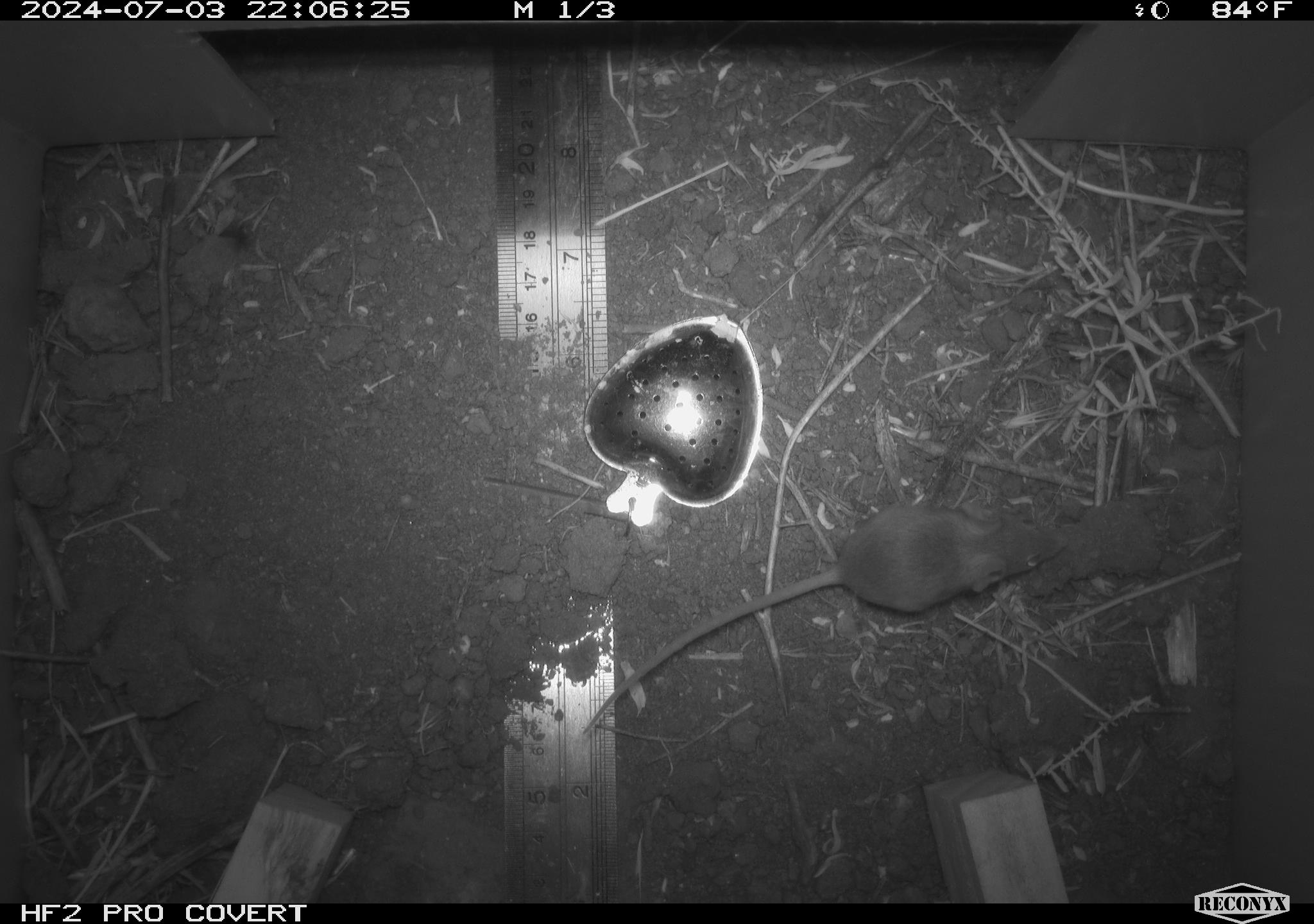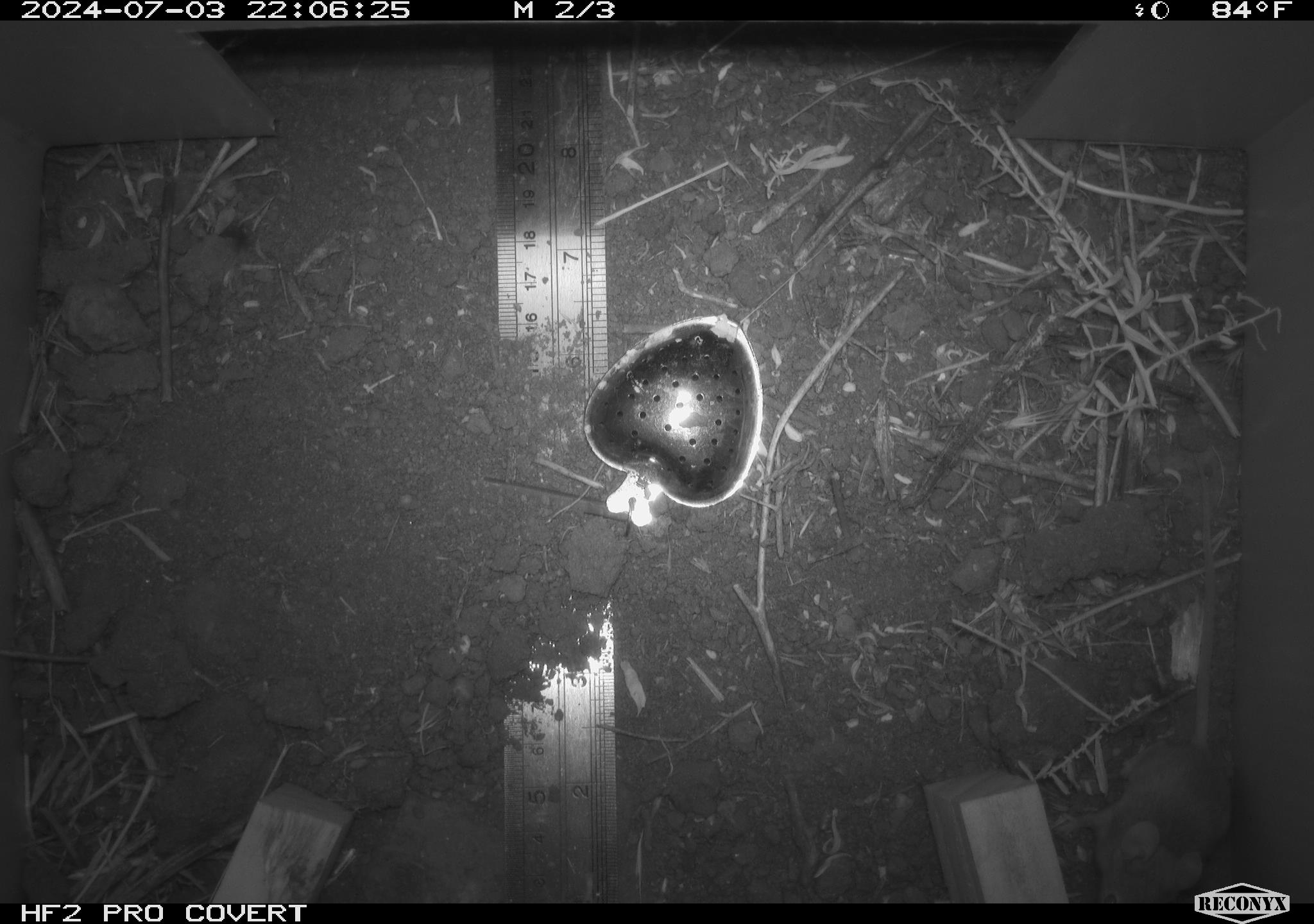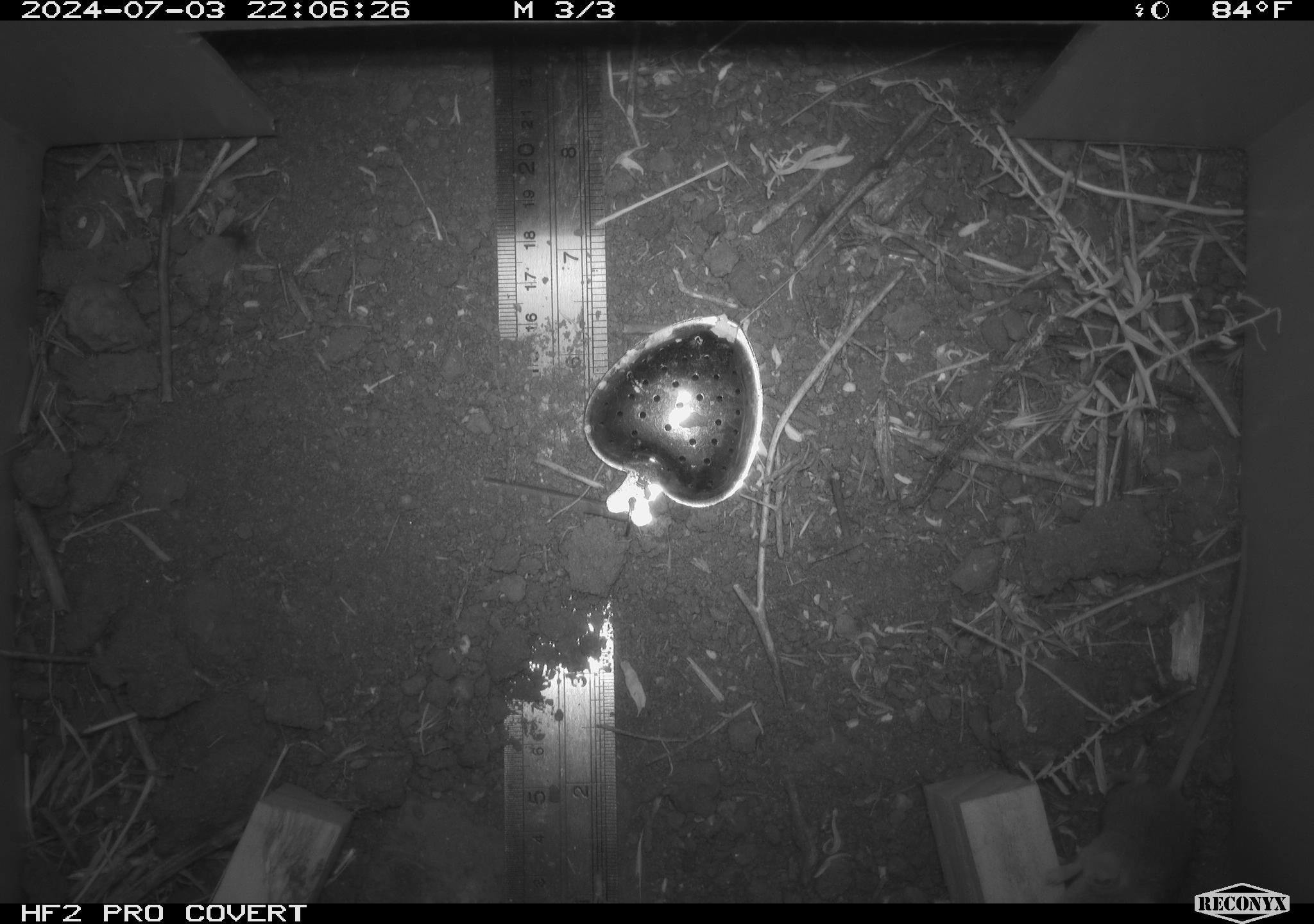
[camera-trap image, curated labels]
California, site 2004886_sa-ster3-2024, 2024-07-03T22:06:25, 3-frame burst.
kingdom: Animalia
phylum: Chordata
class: Mammalia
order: Rodentia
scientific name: Rodentia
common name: mouse species